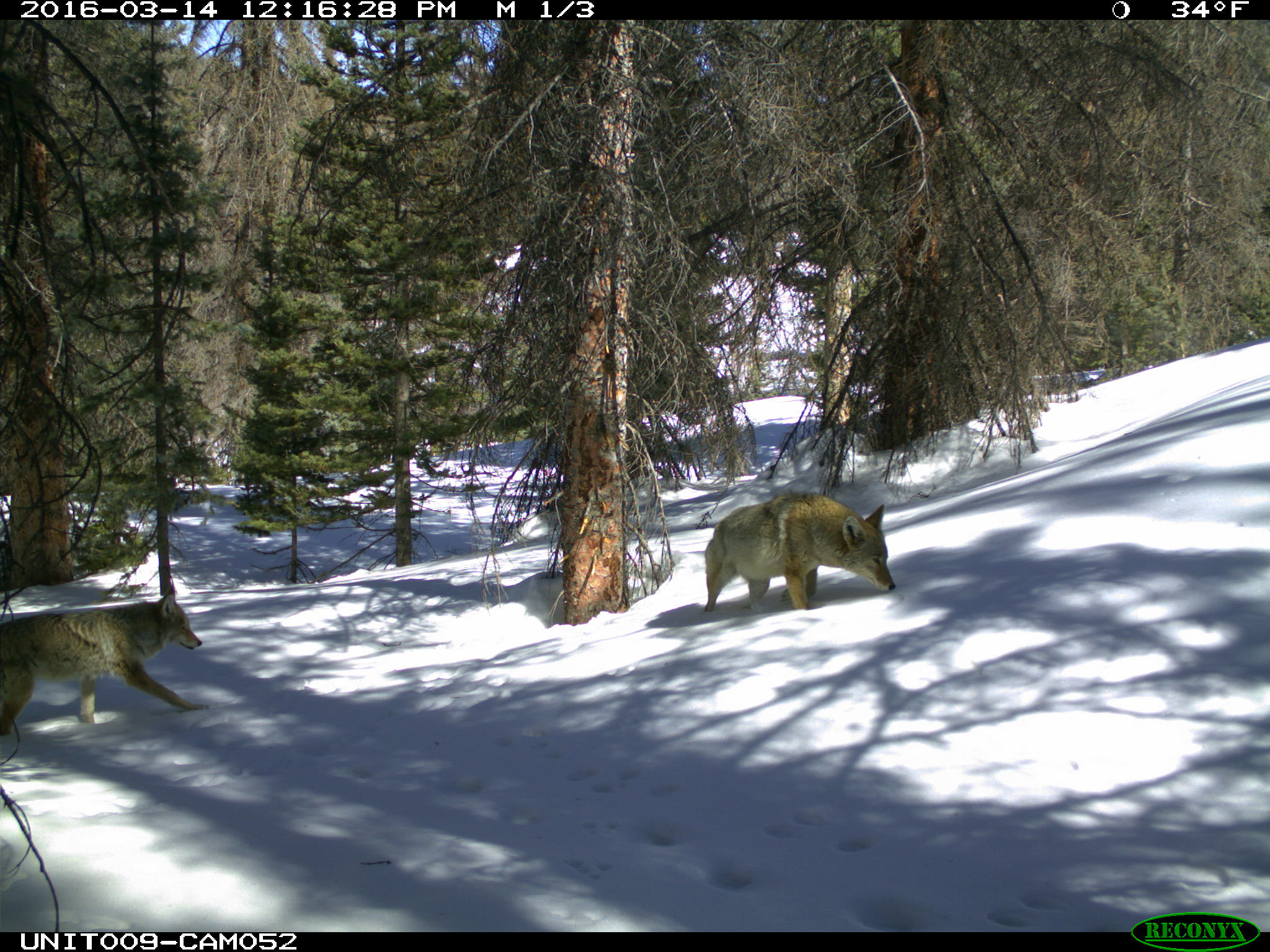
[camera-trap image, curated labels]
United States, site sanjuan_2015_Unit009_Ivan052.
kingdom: Animalia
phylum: Chordata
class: Mammalia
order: Carnivora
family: Canidae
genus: Canis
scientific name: Canis latrans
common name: coyote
Canis latrans (coyote).